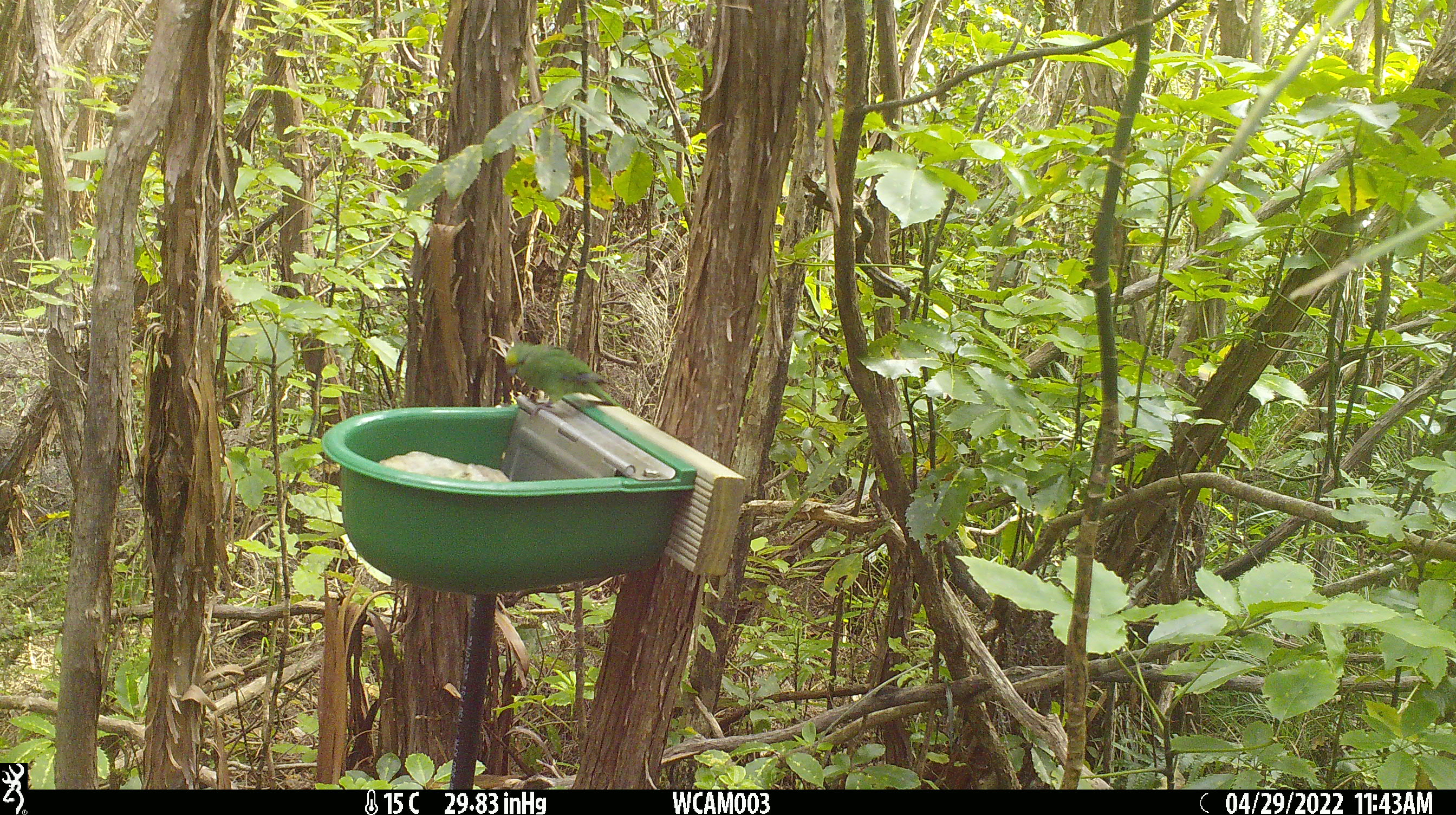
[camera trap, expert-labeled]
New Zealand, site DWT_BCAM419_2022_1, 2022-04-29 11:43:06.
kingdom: Animalia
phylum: Chordata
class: Aves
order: Psittaciformes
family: Psittaculidae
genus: Cyanoramphus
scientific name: Cyanoramphus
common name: parakeet